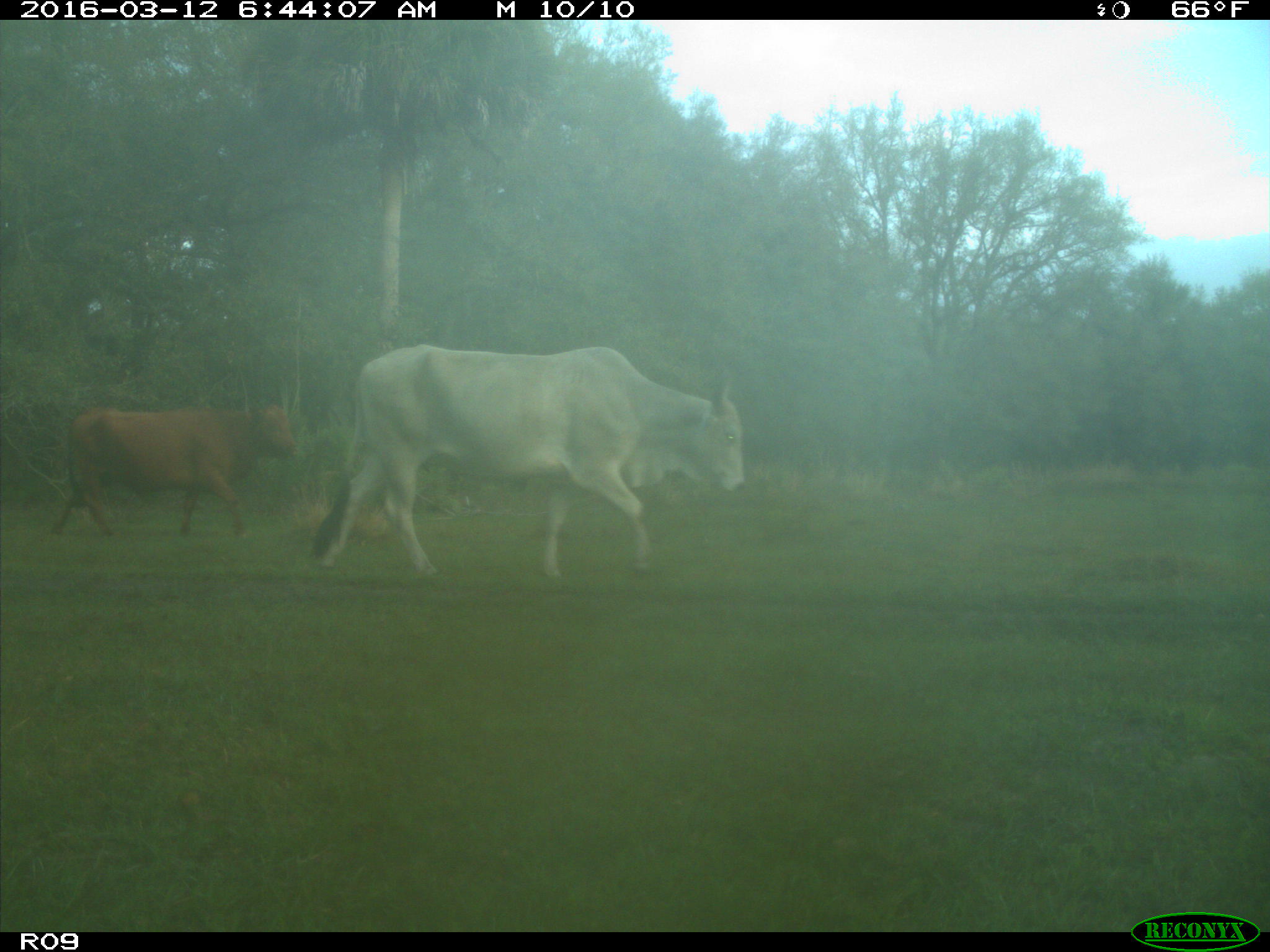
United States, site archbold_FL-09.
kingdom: Animalia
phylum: Chordata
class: Mammalia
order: Artiodactyla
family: Bovidae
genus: Bos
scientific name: Bos taurus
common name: domestic cow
Bos taurus (domestic cow).